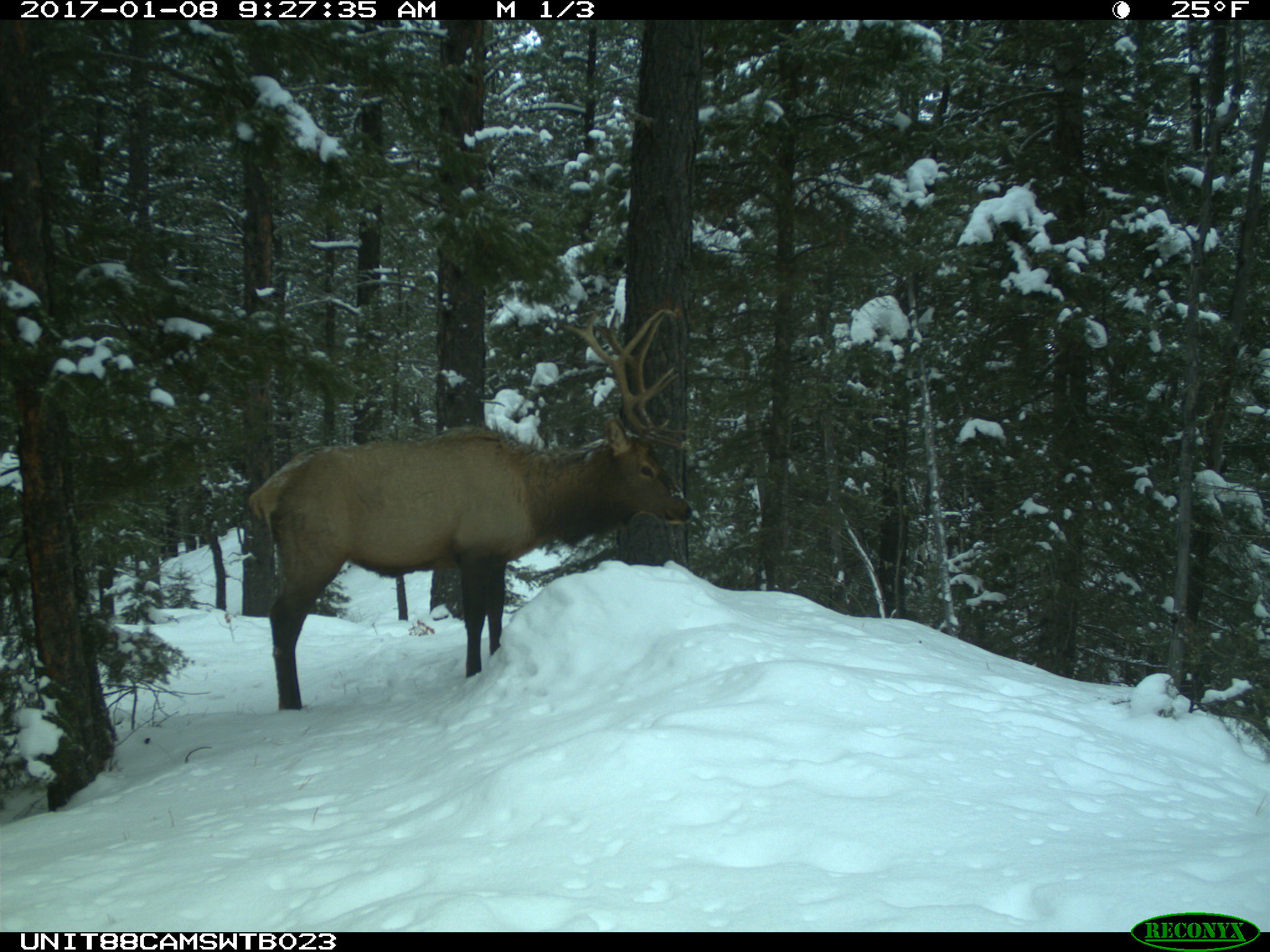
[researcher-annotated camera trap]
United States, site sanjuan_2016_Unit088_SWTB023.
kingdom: Animalia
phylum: Chordata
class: Mammalia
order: Artiodactyla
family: Cervidae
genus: Cervus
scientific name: Cervus elaphus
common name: red deer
Cervus elaphus (red deer).